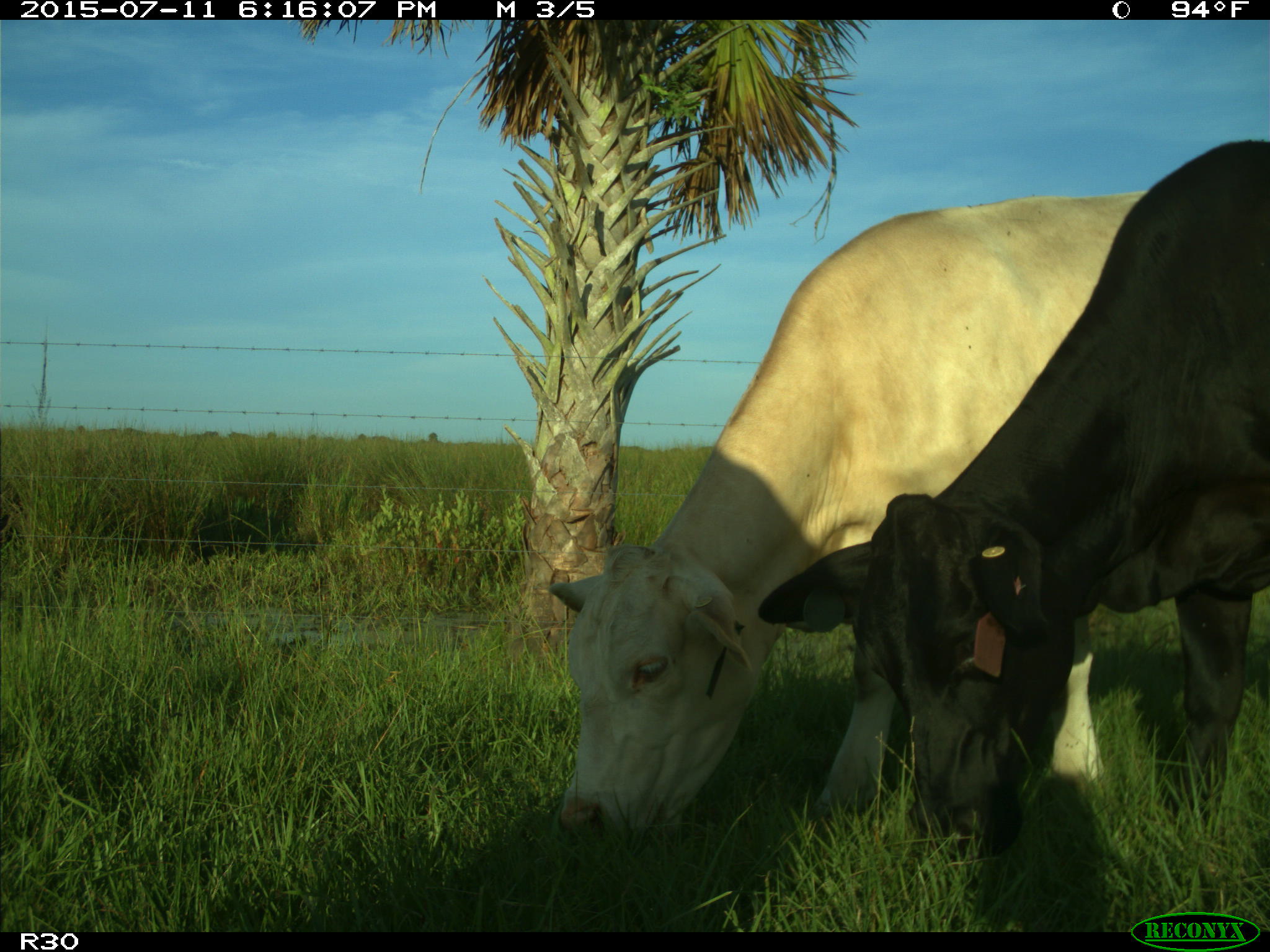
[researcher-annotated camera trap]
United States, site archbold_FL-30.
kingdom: Animalia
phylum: Chordata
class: Mammalia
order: Artiodactyla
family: Bovidae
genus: Bos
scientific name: Bos taurus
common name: domestic cow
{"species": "Bos taurus (domestic cow)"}